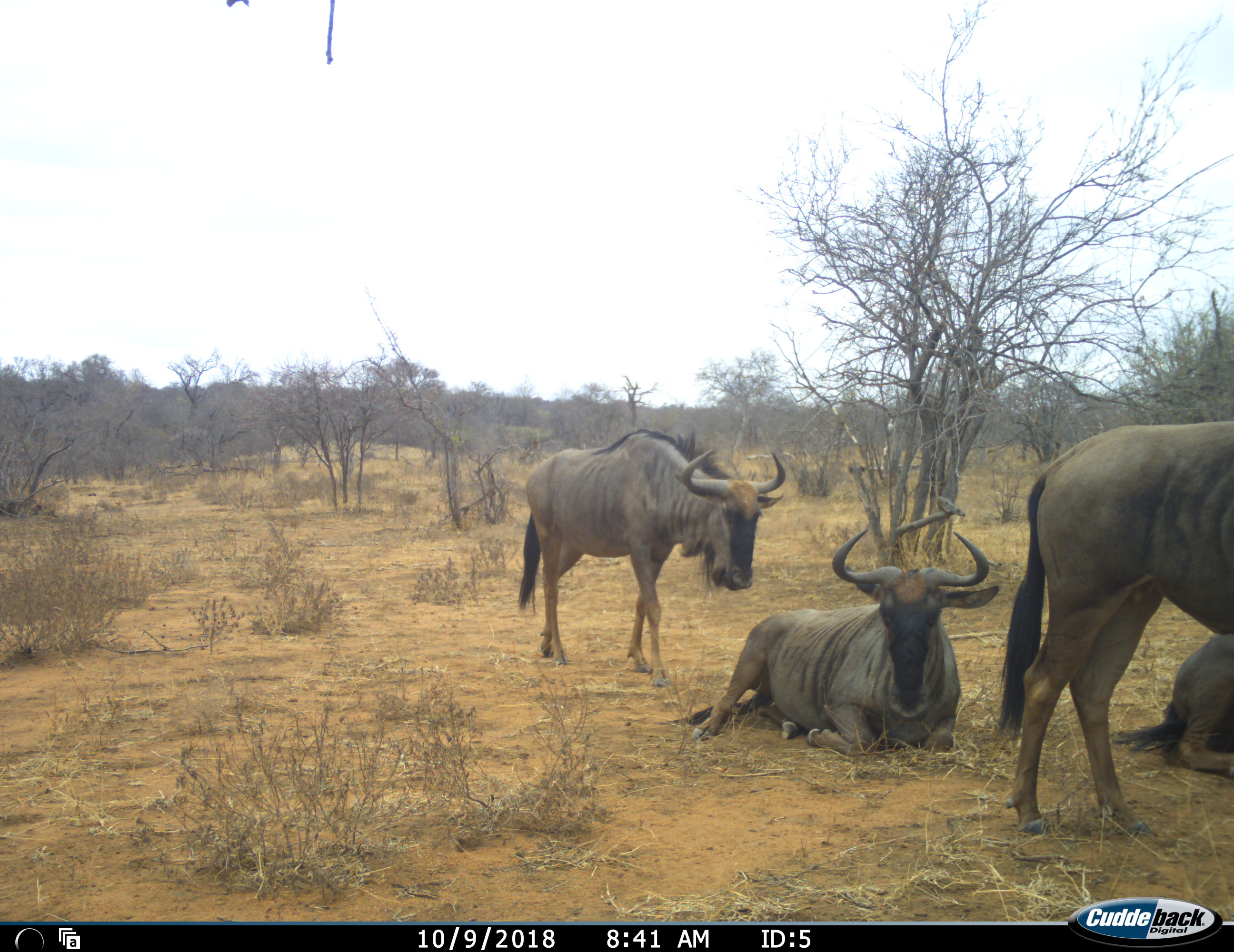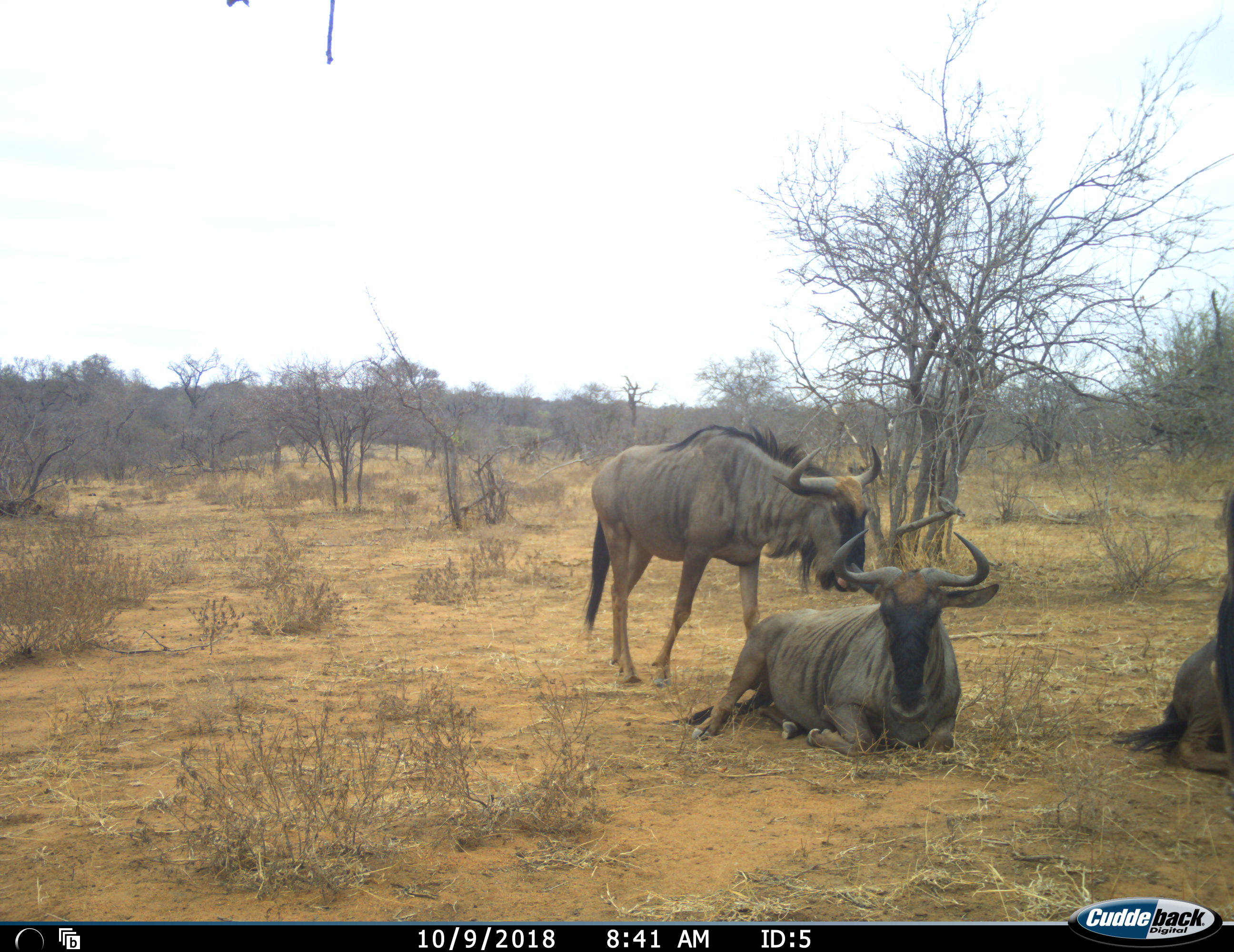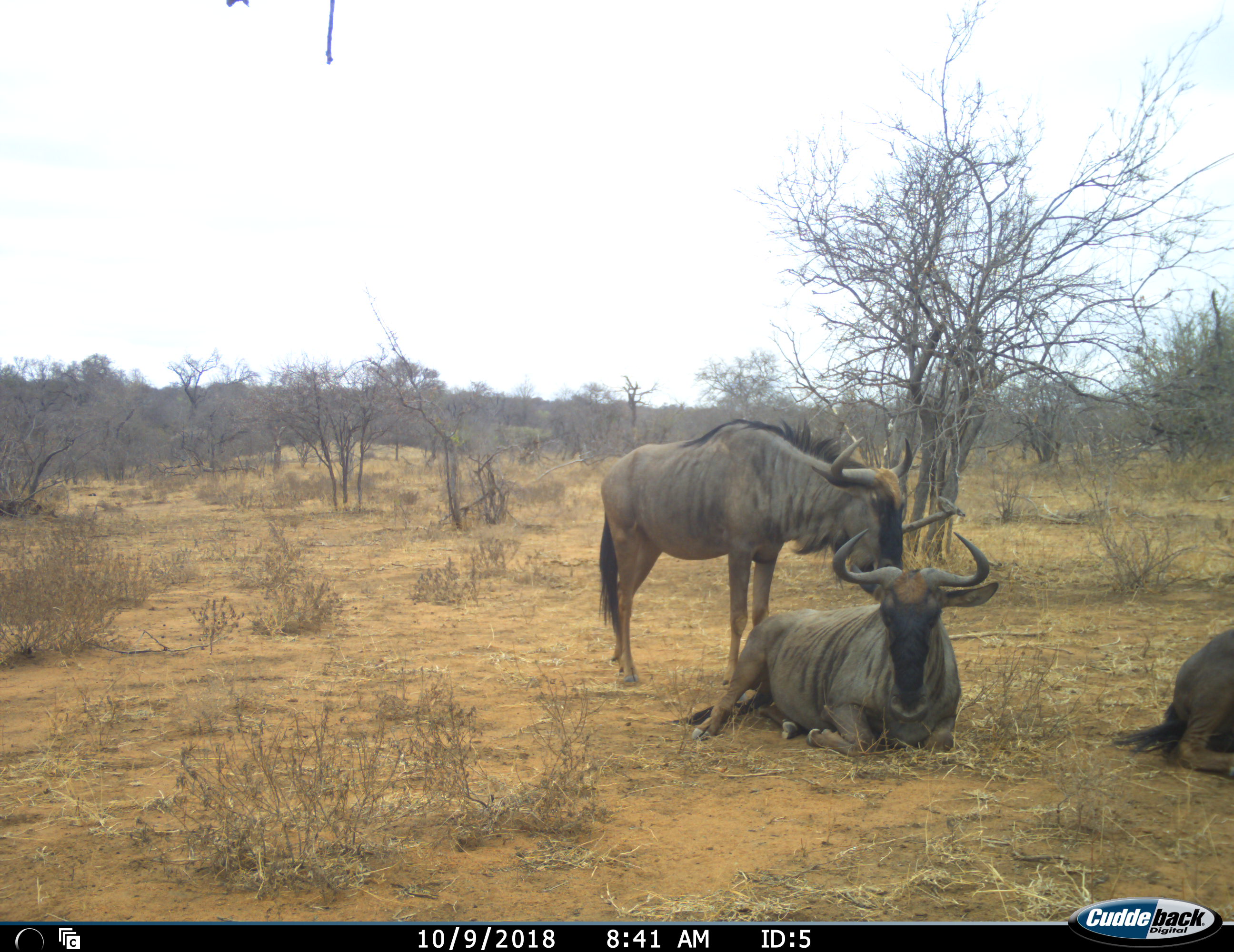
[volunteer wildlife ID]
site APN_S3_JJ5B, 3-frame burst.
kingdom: Animalia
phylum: Chordata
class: Mammalia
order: Artiodactyla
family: Bovidae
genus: Connochaetes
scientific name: Connochaetes taurinus taurinus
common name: blue wildebeest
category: wildebeestblue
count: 4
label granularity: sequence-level